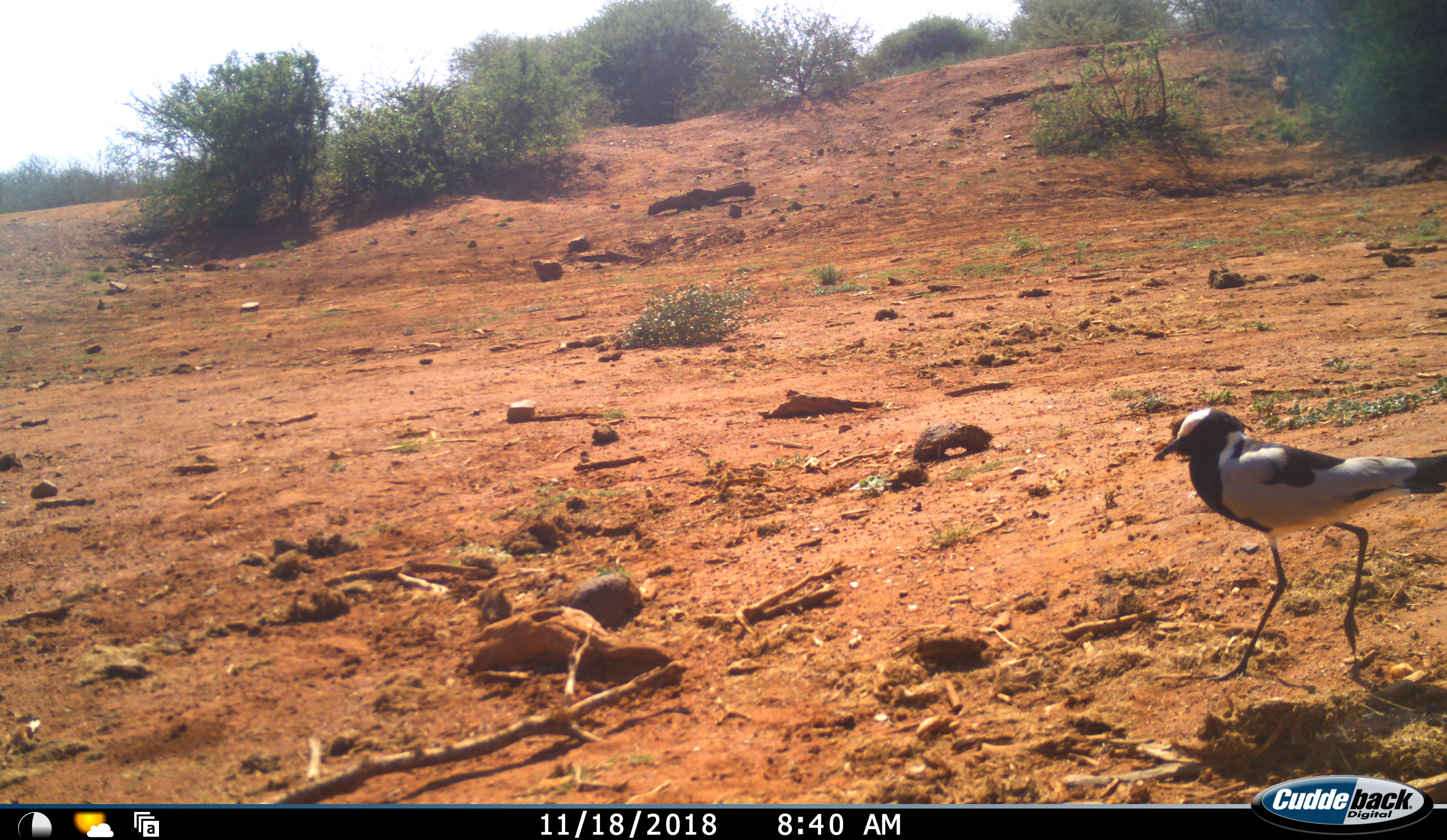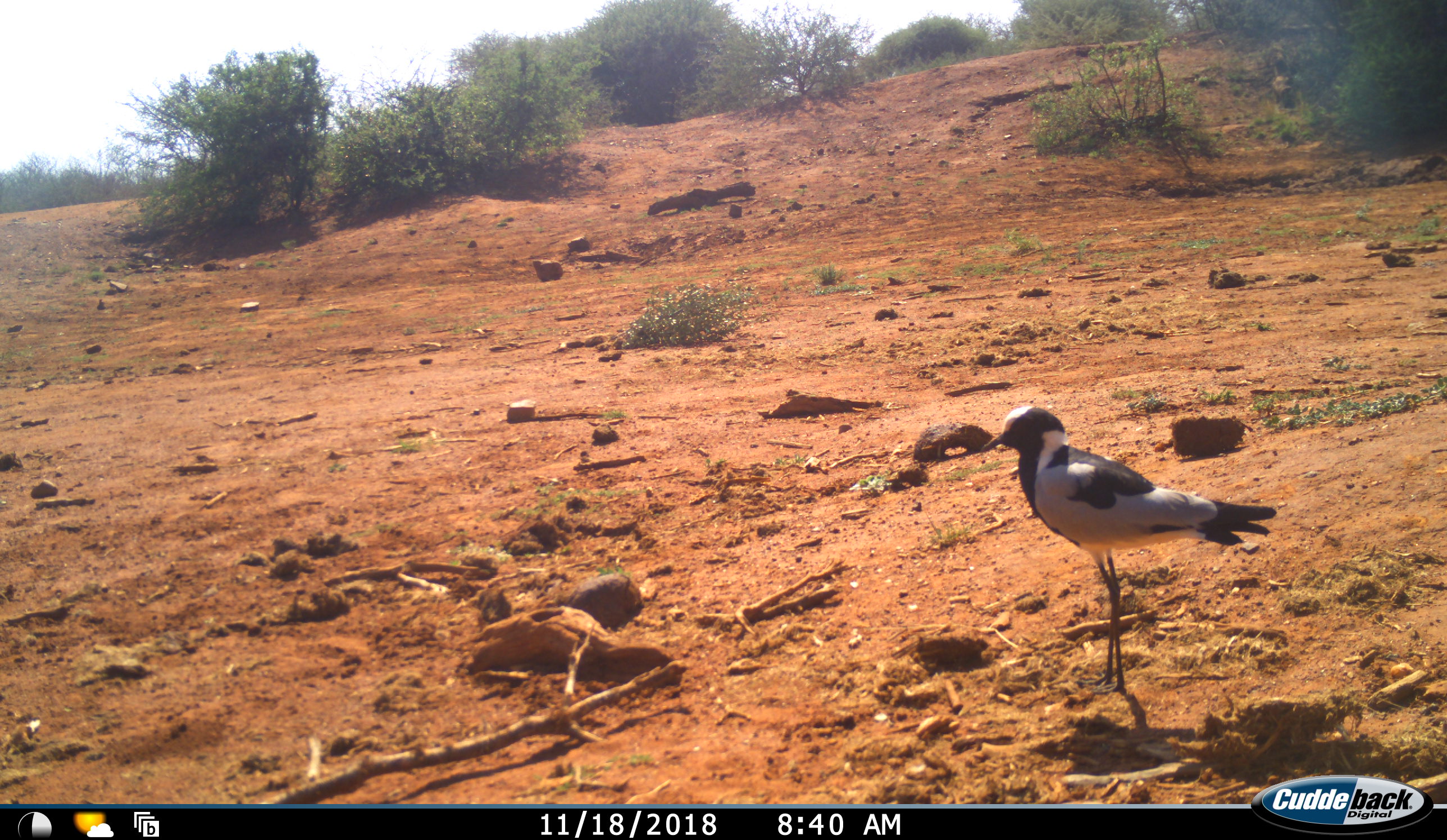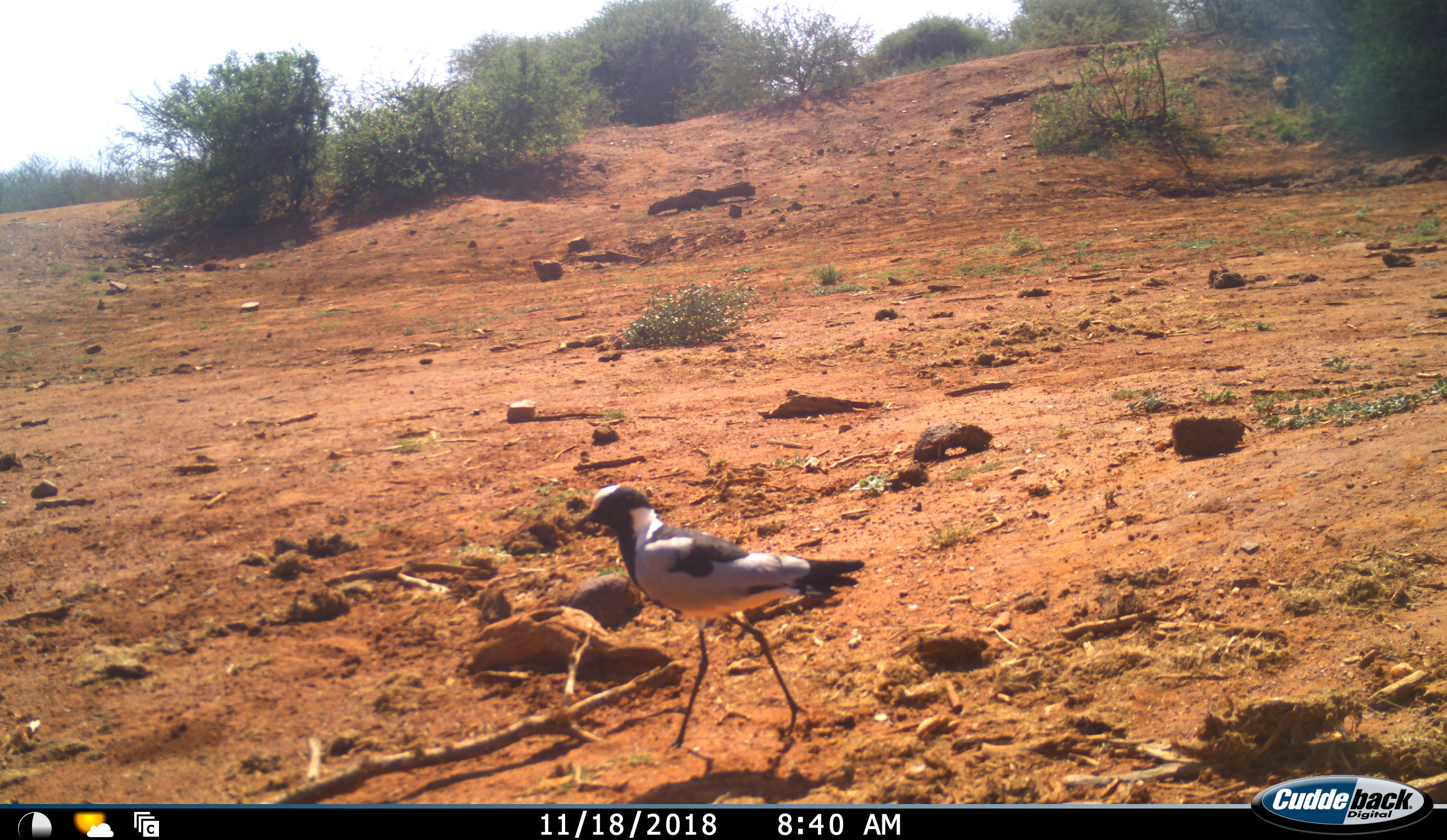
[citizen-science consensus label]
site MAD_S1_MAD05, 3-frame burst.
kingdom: Animalia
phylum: Chordata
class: Aves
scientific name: Aves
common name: bird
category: birdother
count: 1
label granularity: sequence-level